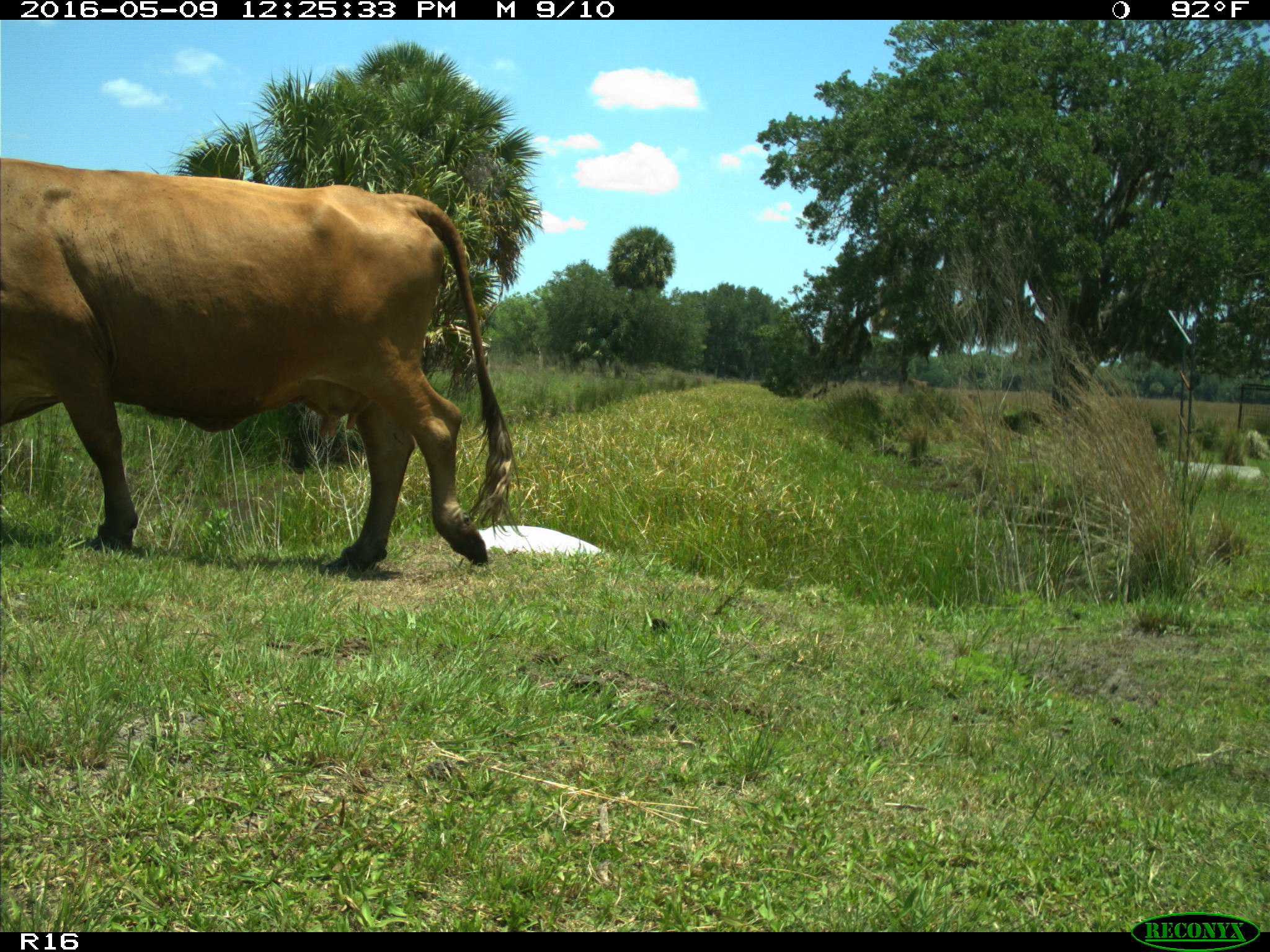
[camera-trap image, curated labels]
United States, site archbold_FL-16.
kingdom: Animalia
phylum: Chordata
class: Mammalia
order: Artiodactyla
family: Bovidae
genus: Bos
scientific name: Bos taurus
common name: domestic cow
Bos taurus (domestic cow).